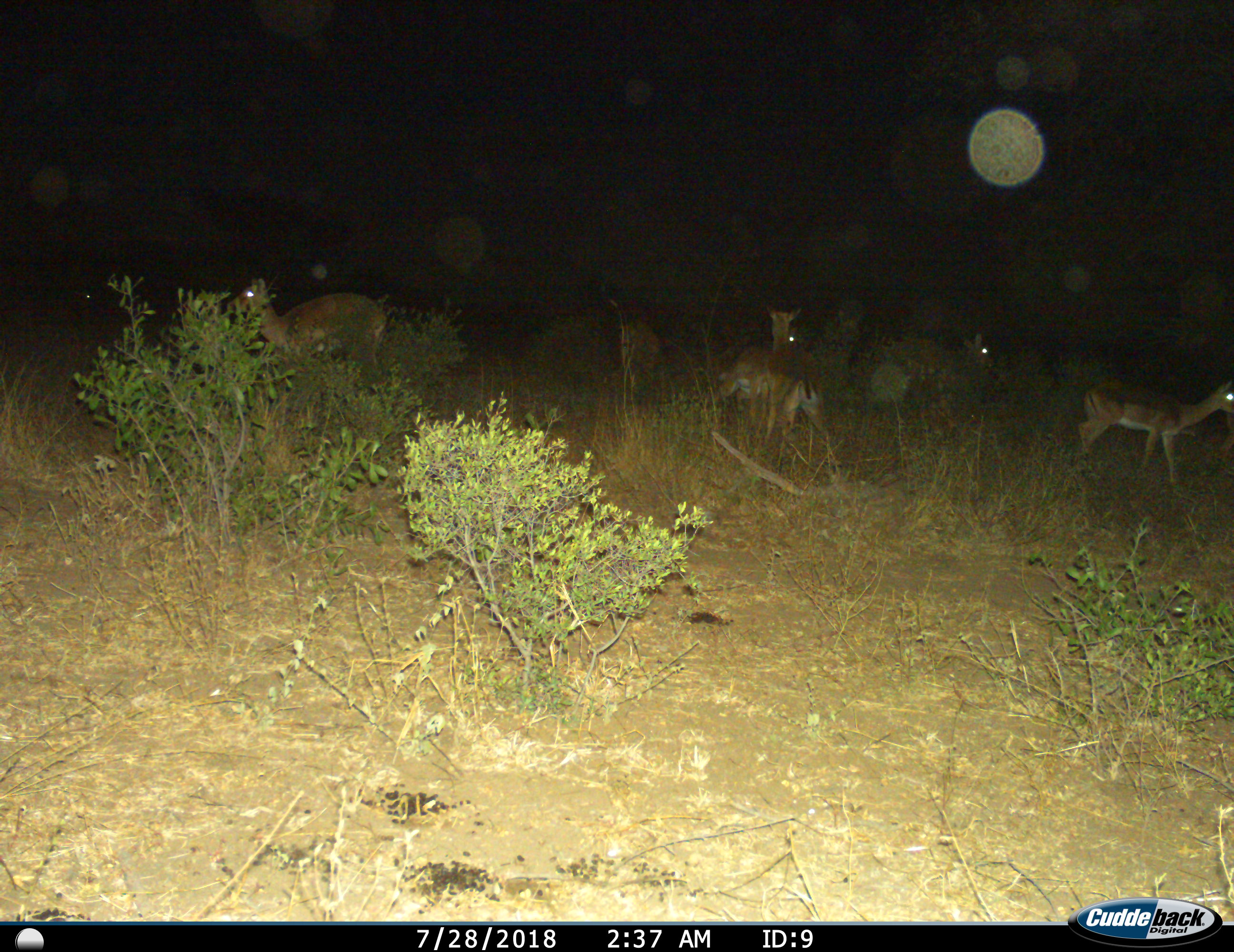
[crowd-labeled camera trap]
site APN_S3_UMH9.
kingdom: Animalia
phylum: Chordata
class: Mammalia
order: Artiodactyla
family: Bovidae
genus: Aepyceros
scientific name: Aepyceros melampus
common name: impala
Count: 5.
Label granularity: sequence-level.